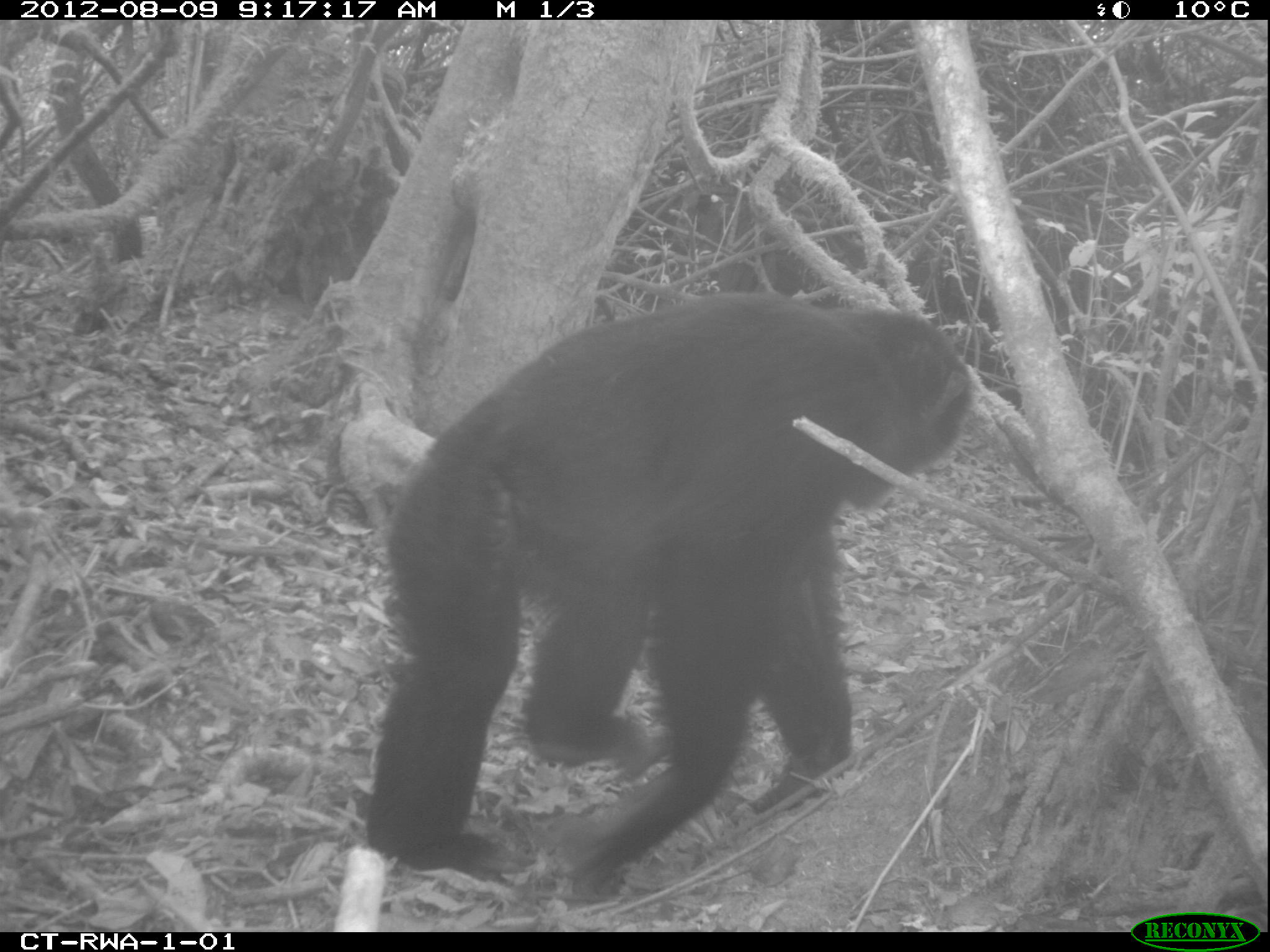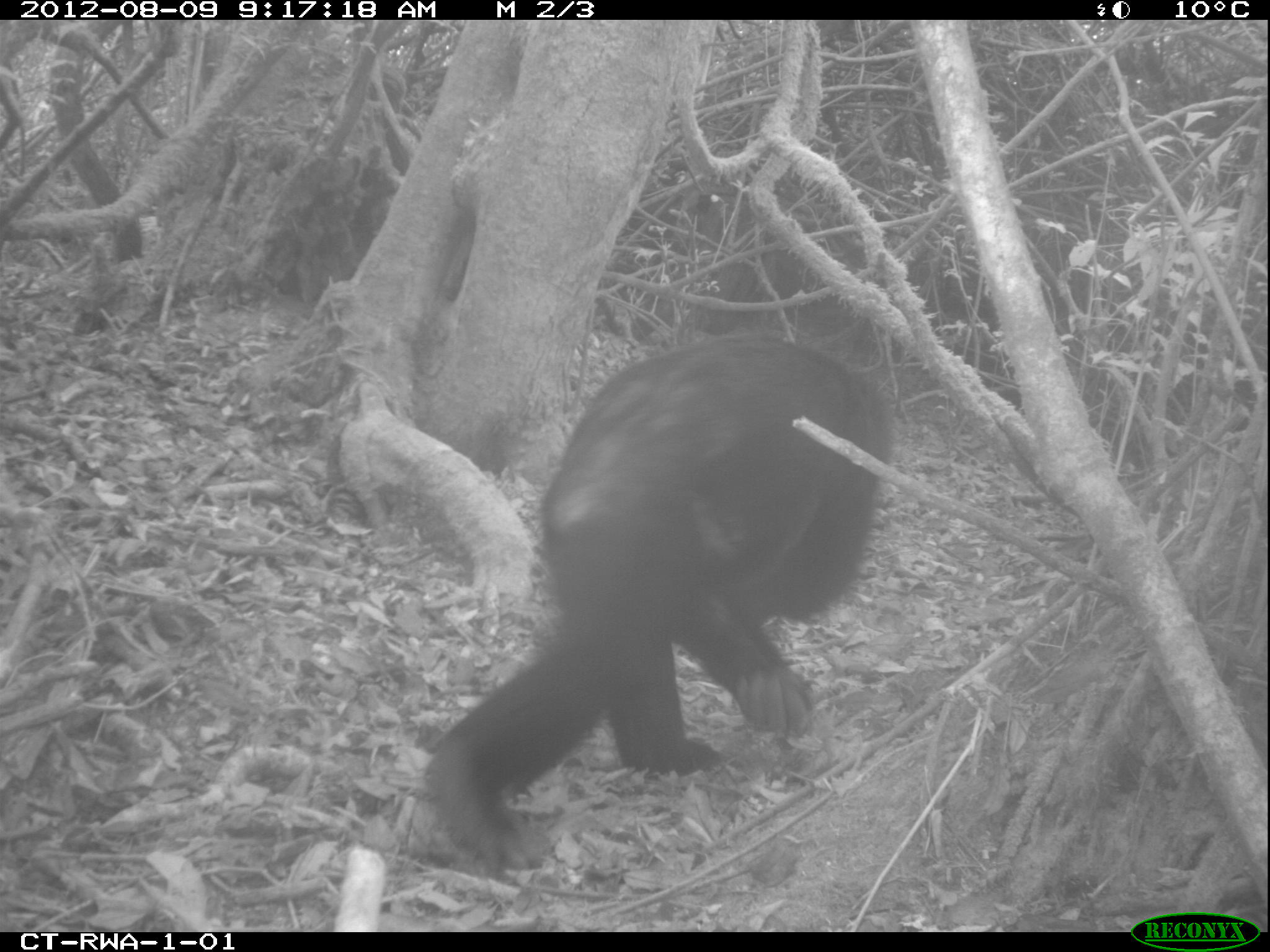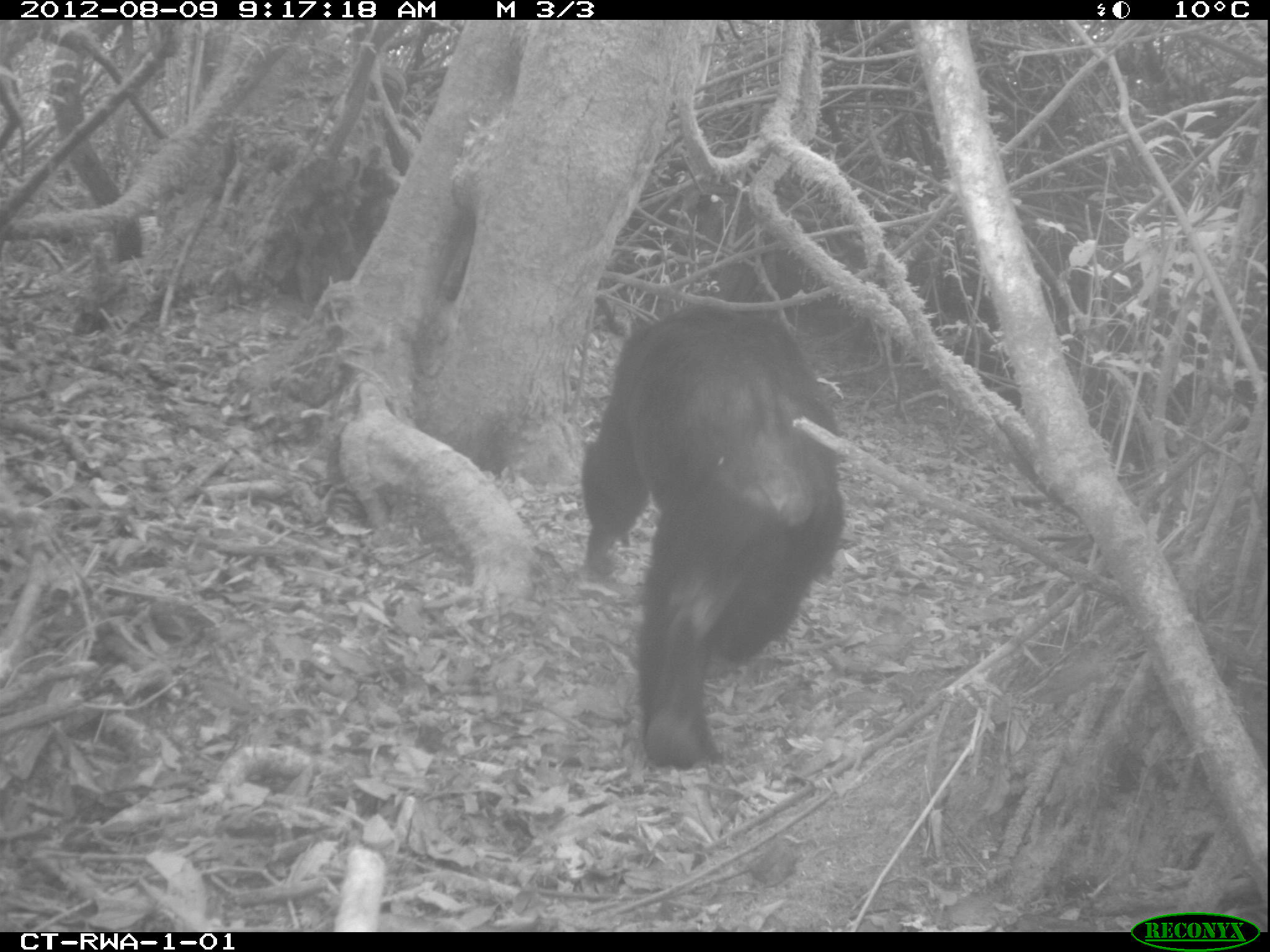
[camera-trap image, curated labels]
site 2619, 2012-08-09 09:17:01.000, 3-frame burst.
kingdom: Animalia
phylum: Chordata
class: Mammalia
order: Primates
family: Hominidae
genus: Pan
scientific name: Pan troglodytes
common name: chimpanzee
Pan troglodytes (chimpanzee), count 4.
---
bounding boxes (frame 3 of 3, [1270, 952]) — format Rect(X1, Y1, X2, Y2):
pan troglodytes: Rect(580, 299, 846, 771)